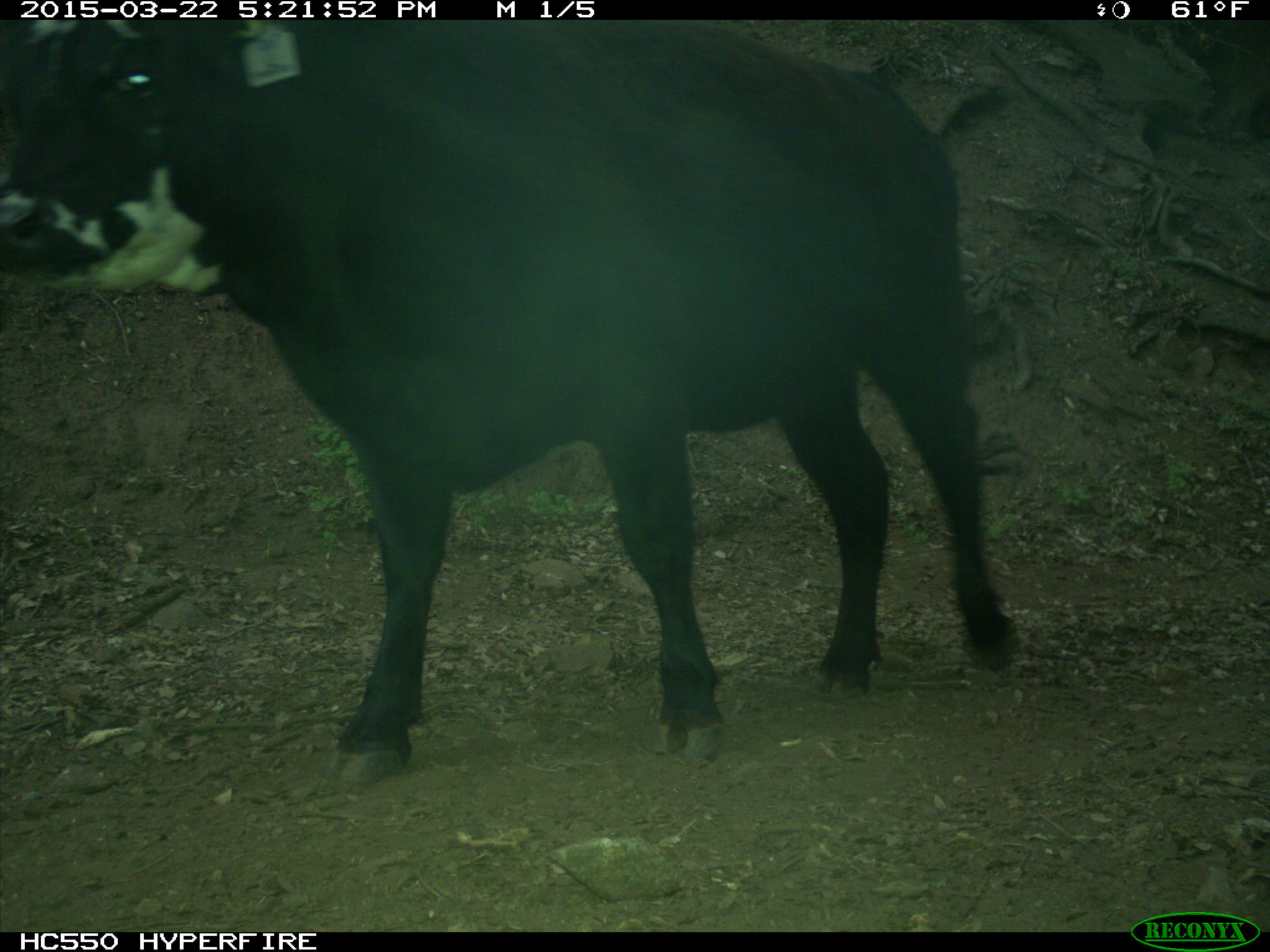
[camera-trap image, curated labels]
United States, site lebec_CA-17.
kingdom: Animalia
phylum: Chordata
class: Mammalia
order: Artiodactyla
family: Bovidae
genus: Bos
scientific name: Bos taurus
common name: domestic cow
Bos taurus (domestic cow).